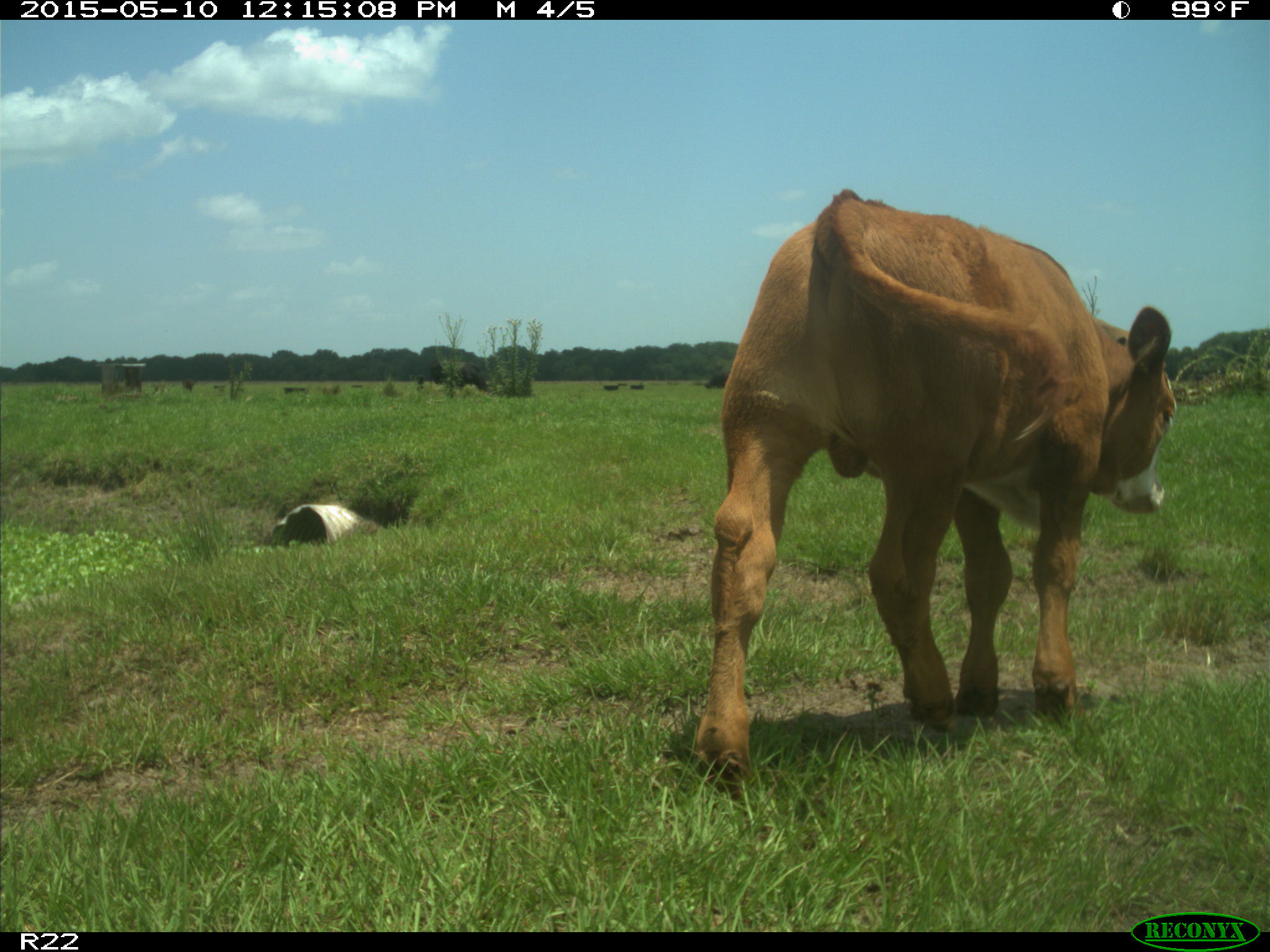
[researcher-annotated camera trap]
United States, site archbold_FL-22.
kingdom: Animalia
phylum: Chordata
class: Mammalia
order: Artiodactyla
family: Bovidae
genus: Bos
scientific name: Bos taurus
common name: domestic cow